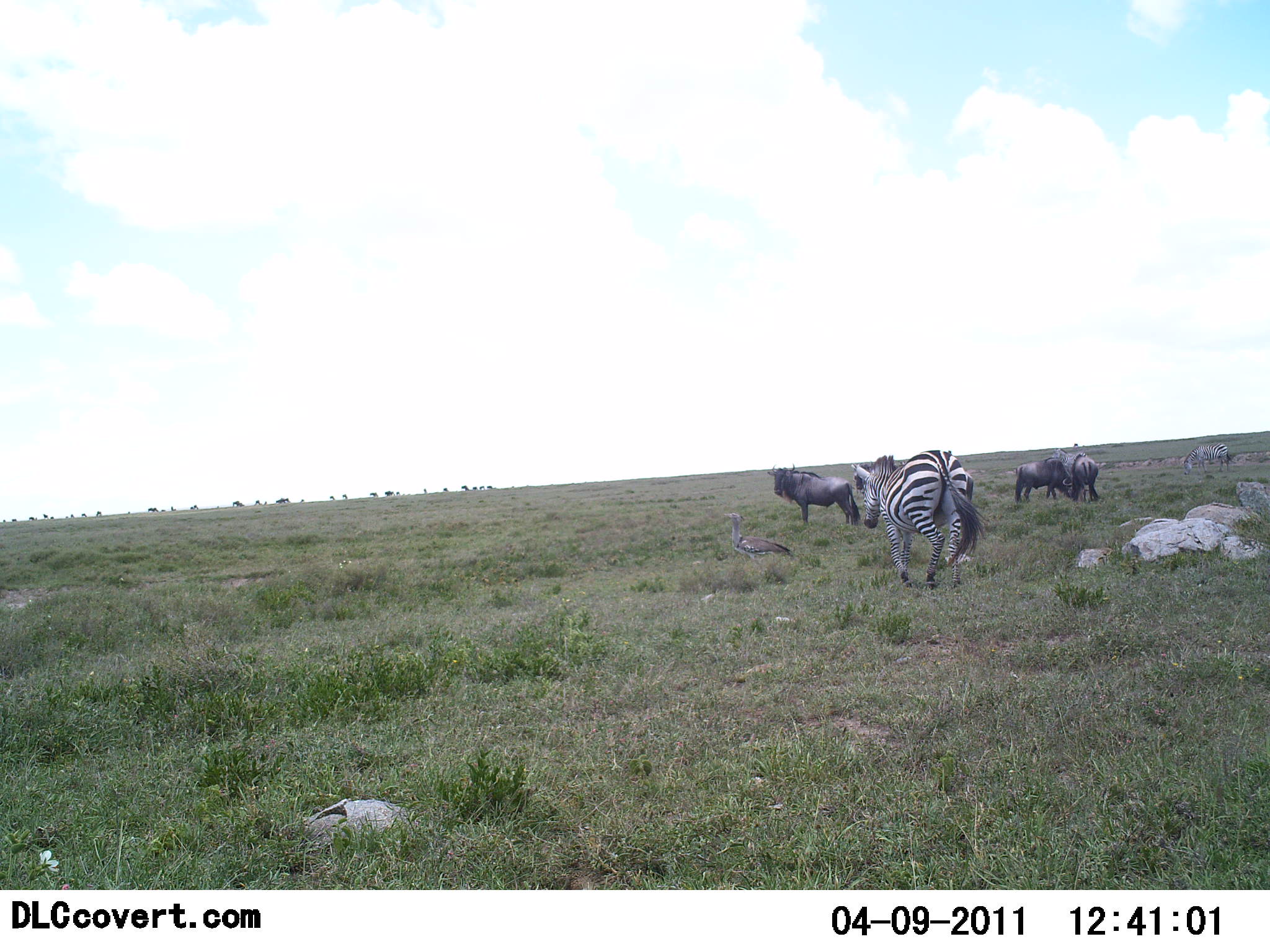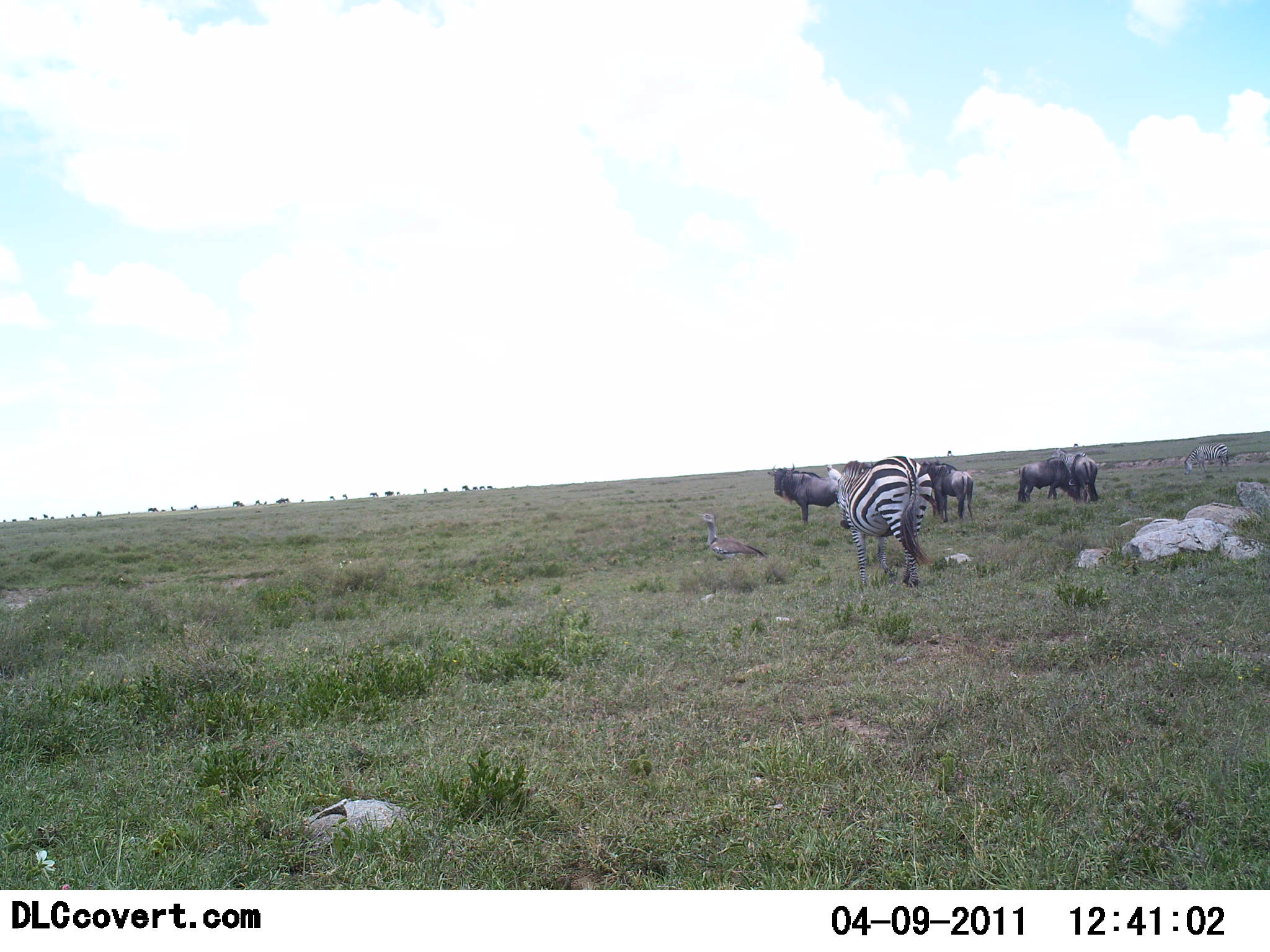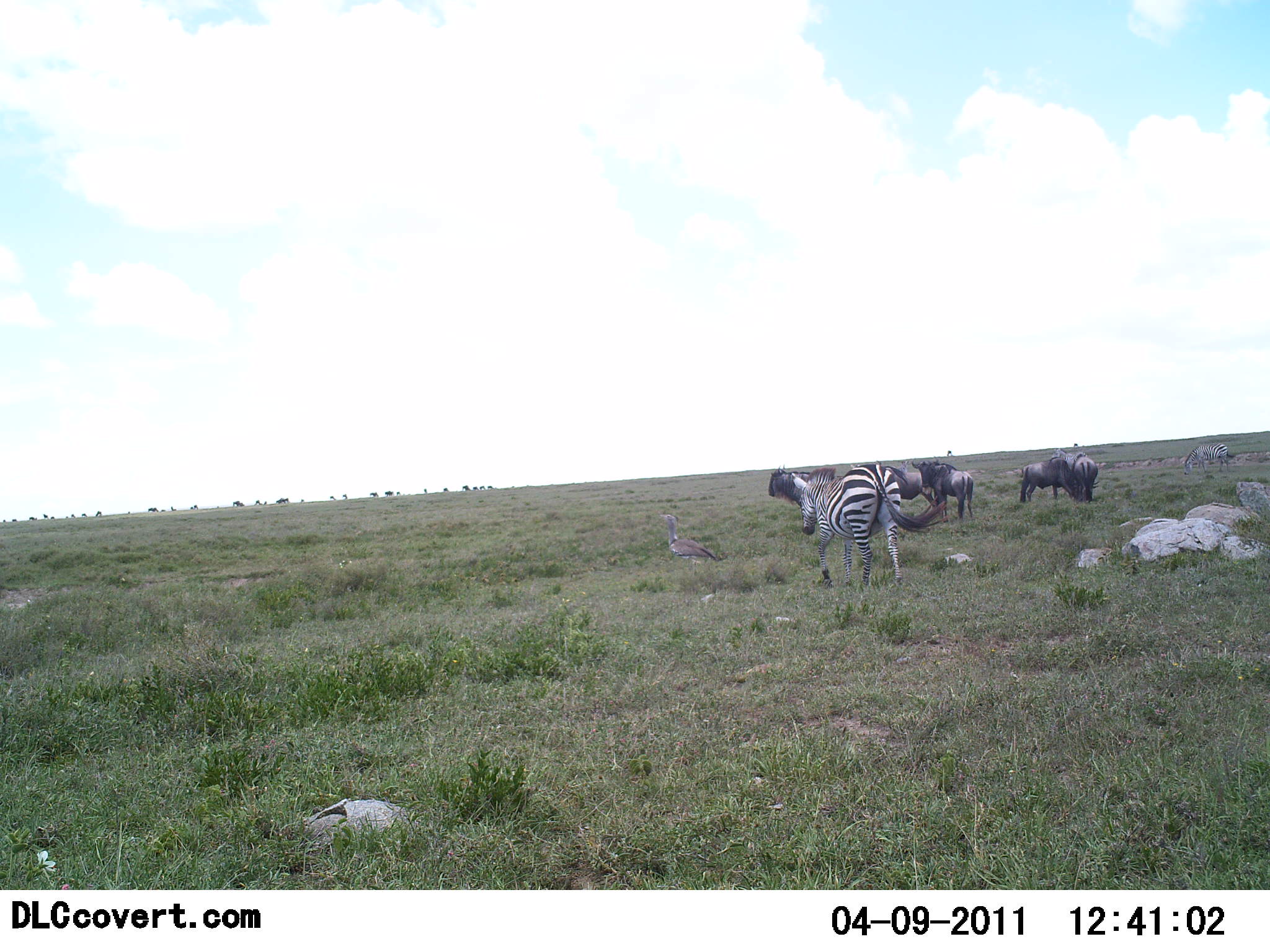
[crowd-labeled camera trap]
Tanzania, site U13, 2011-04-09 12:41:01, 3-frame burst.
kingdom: Animalia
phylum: Chordata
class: Aves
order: Otidiformes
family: Otididae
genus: Ardeotis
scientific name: Ardeotis kori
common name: kori bustard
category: koribustard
Koribustard (kori bustard) (Ardeotis kori), count 1. Behavior (volunteer vote fractions): standing 17%, resting 0%, moving 100%, interacting 0%. Young present (vote fraction): 0%. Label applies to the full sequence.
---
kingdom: Animalia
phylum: Chordata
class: Mammalia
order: Artiodactyla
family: Bovidae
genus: Connochaetes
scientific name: Connochaetes taurinus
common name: blue wildebeest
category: wildebeest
Wildebeest (blue wildebeest) (Connochaetes taurinus), count 4. Behavior (volunteer vote fractions): standing 89%, resting 11%, moving 0%, interacting 0%. Young present (vote fraction): 0%. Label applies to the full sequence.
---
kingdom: Animalia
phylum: Chordata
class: Mammalia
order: Perissodactyla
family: Equidae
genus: Equus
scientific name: Equus quagga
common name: plains zebra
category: zebra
Zebra (plains zebra) (Equus quagga), count 1. Behavior (volunteer vote fractions): standing 23%, resting 0%, moving 85%, interacting 8%. Young present (vote fraction): 0%. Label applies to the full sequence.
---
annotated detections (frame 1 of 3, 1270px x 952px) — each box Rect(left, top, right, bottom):
animal: Rect(851, 449, 986, 590); Rect(766, 462, 860, 526); Rect(723, 511, 791, 568); Rect(1011, 459, 1062, 503); Rect(1061, 453, 1102, 504); Rect(1182, 441, 1235, 476); Rect(1048, 446, 1089, 481); Rect(851, 462, 883, 494)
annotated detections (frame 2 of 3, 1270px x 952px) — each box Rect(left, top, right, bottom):
animal: Rect(835, 455, 932, 591); Rect(697, 512, 766, 584); Rect(767, 462, 839, 527); Rect(917, 456, 974, 522); Rect(1017, 457, 1071, 504); Rect(1182, 443, 1232, 477); Rect(1068, 455, 1101, 504); Rect(1049, 447, 1089, 481); Rect(825, 464, 841, 481)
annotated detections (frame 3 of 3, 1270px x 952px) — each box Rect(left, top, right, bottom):
animal: Rect(790, 462, 903, 588); Rect(910, 457, 974, 524); Rect(657, 512, 717, 573); Rect(881, 463, 941, 519); Rect(767, 464, 828, 506); Rect(1019, 457, 1074, 503); Rect(1183, 442, 1235, 475); Rect(1069, 453, 1101, 503); Rect(1049, 447, 1088, 475)